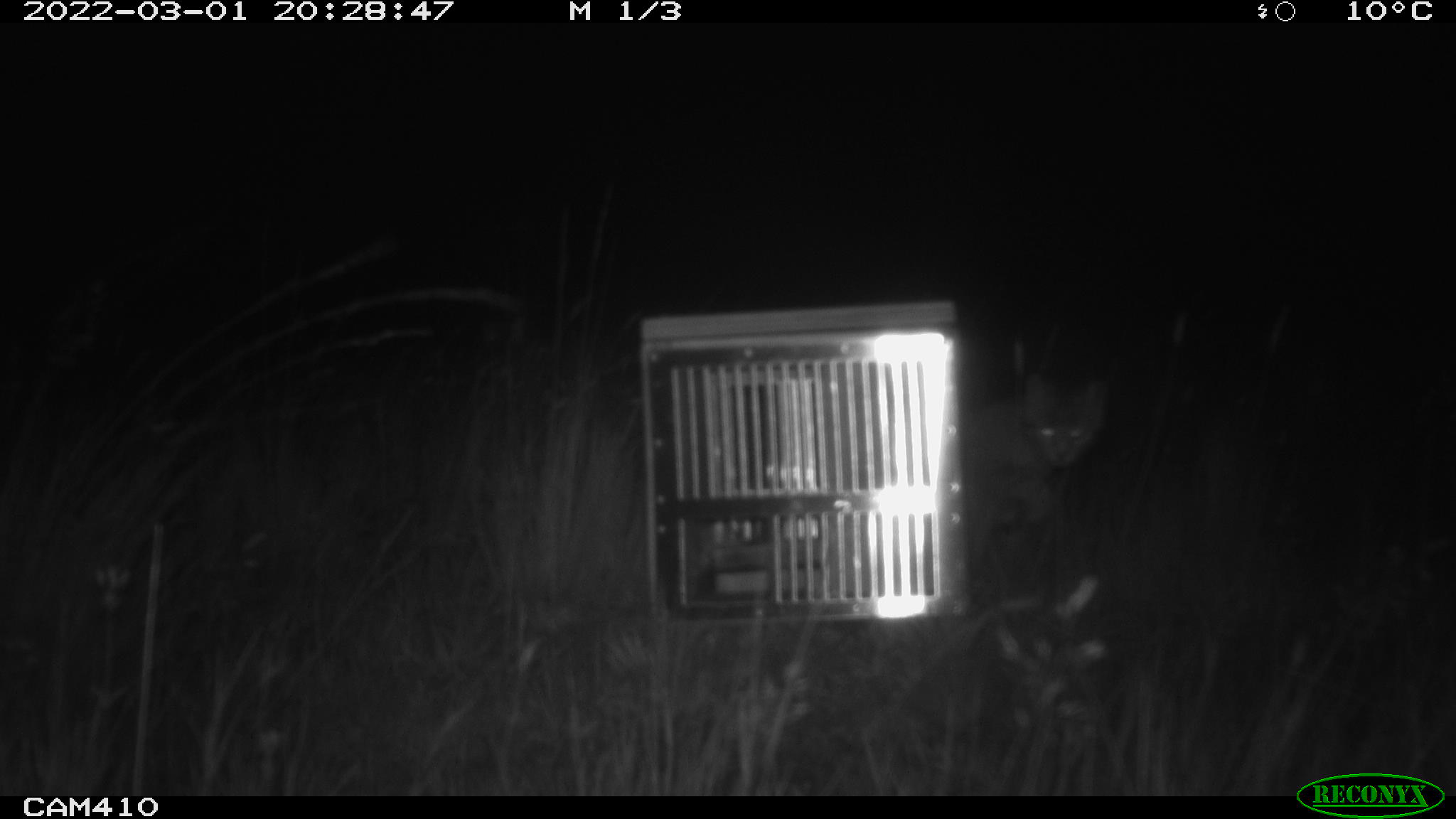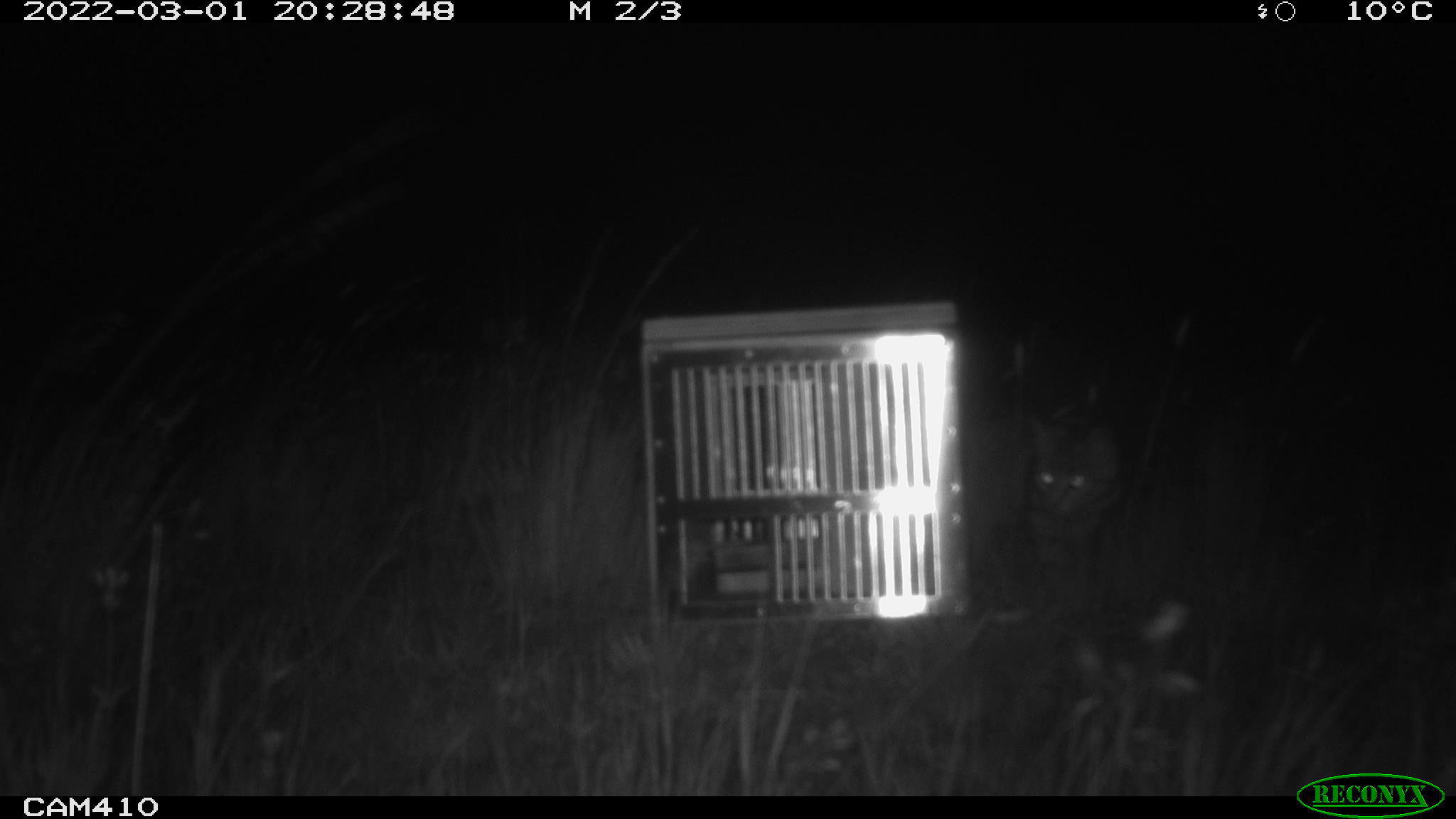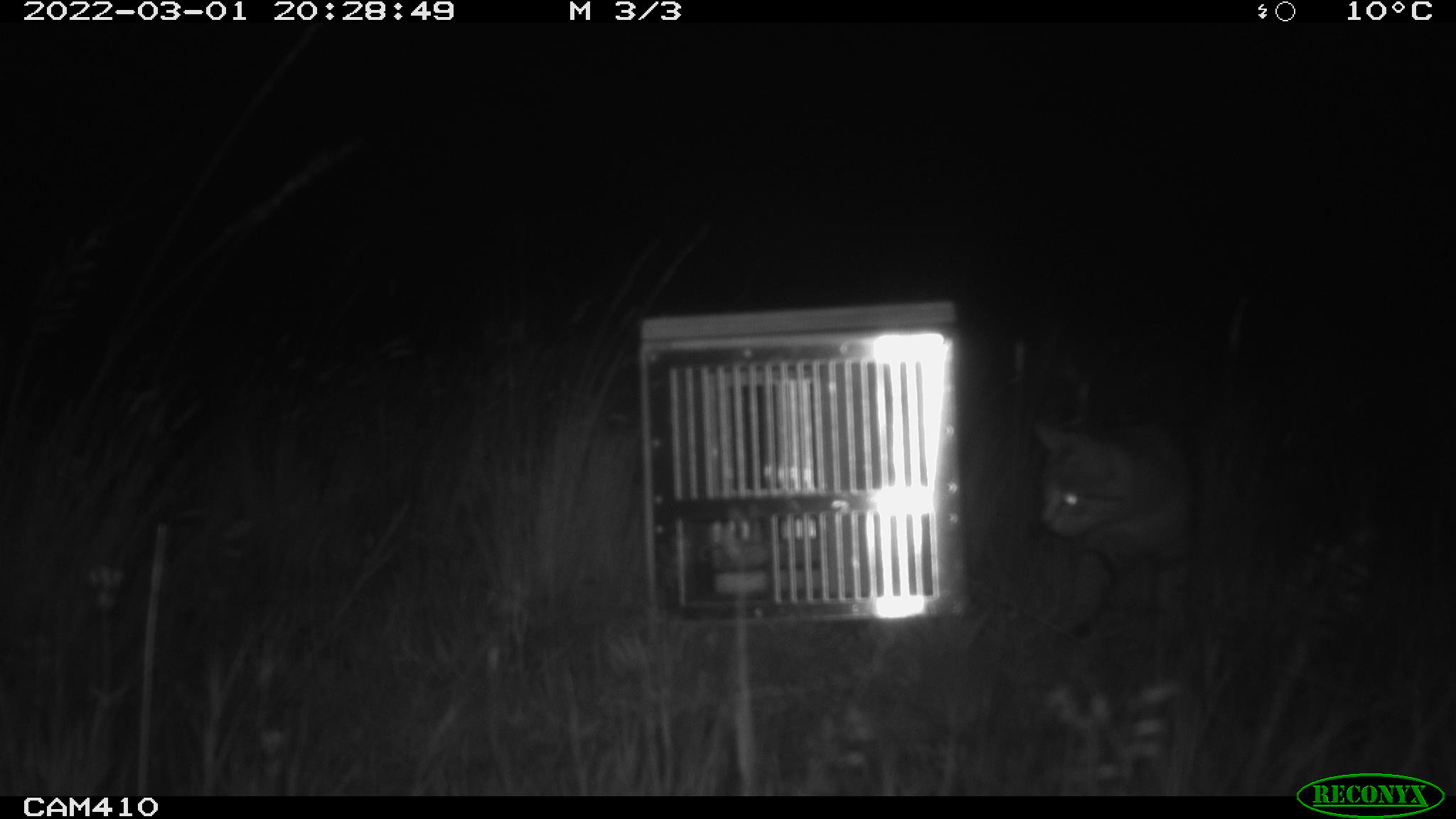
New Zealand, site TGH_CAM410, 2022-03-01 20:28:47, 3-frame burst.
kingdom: Animalia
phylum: Chordata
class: Mammalia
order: Carnivora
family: Felidae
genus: Felis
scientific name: Felis catus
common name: domestic cat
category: cat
Cat (domestic cat) (Felis catus).